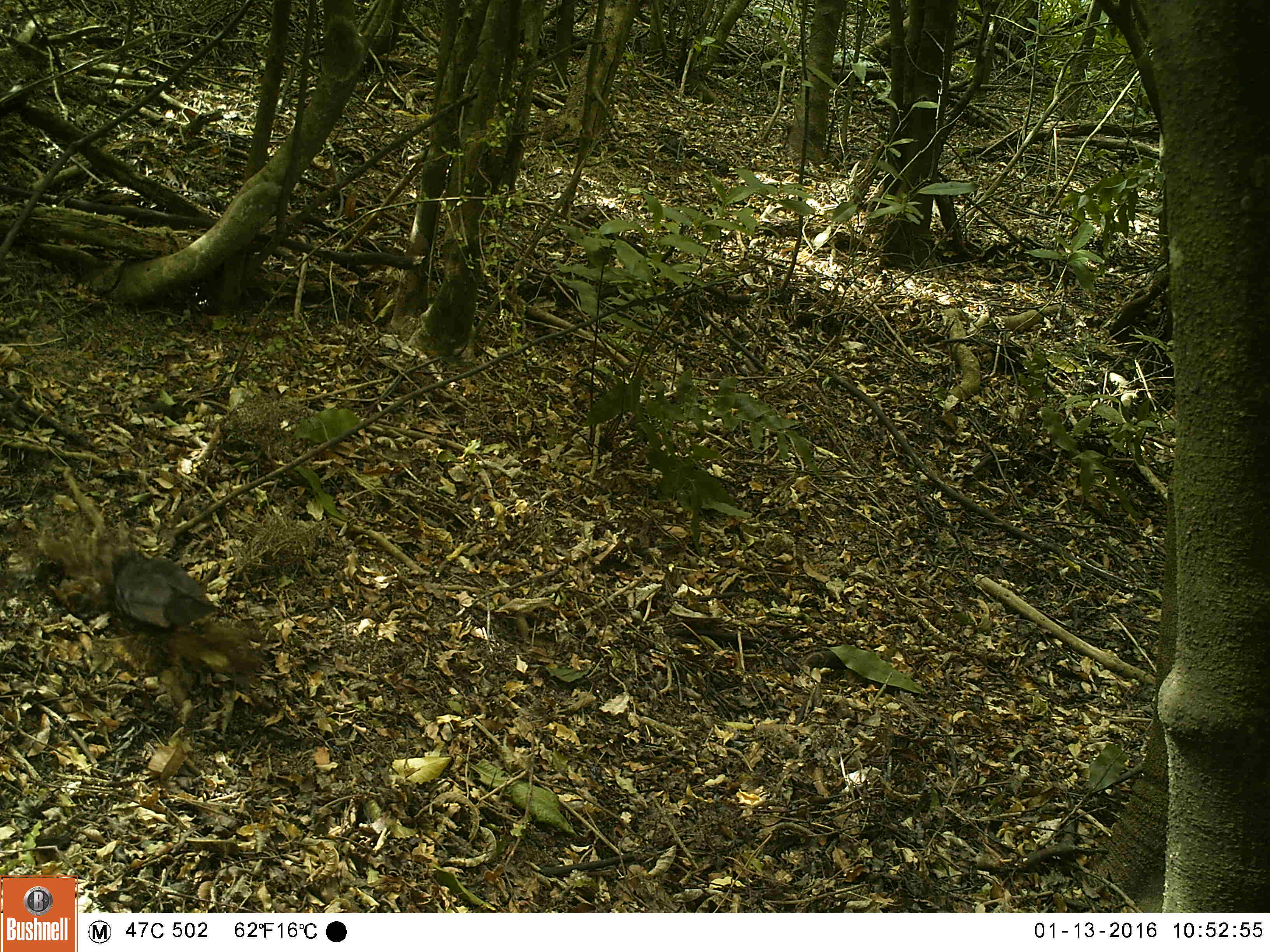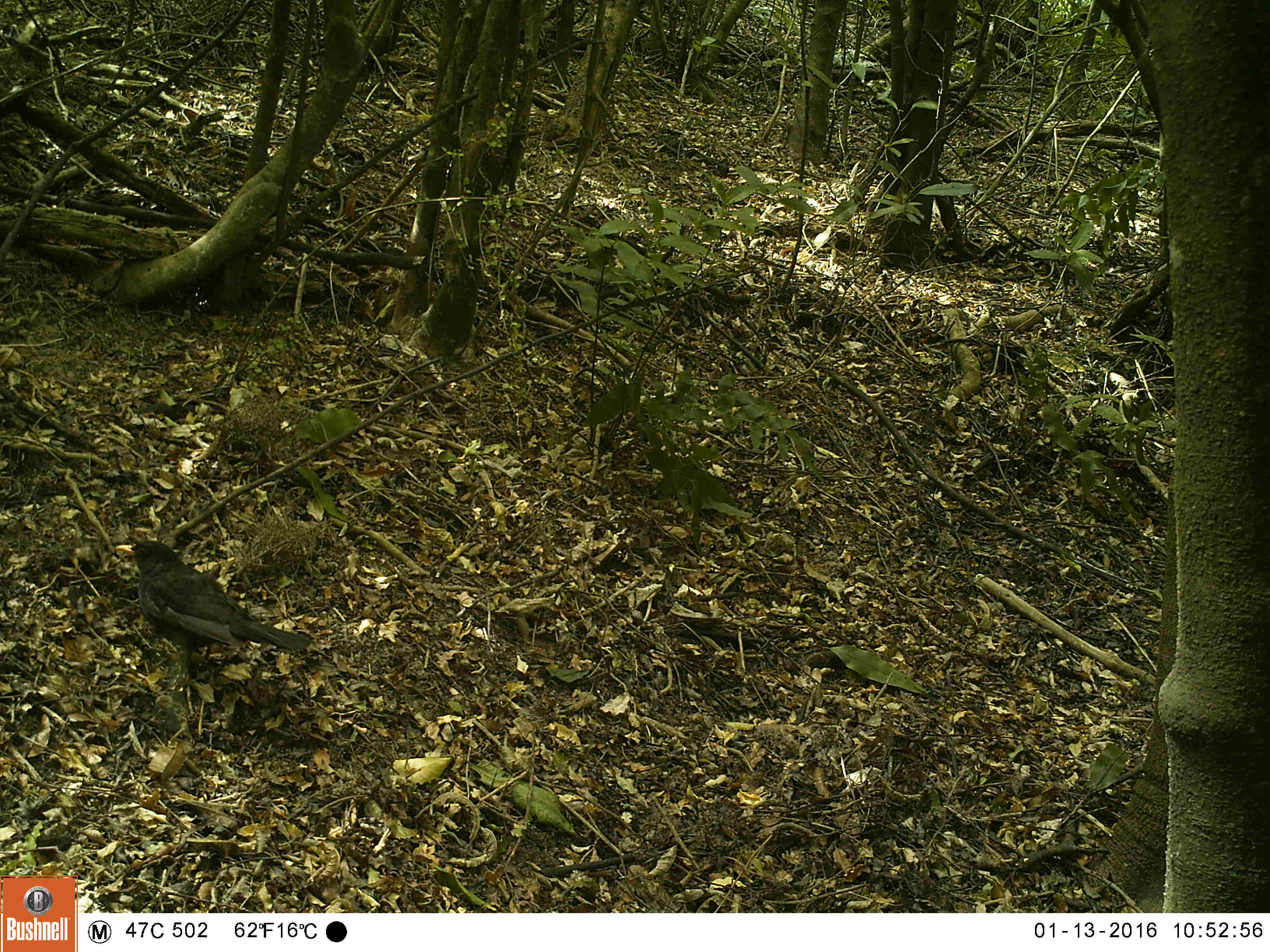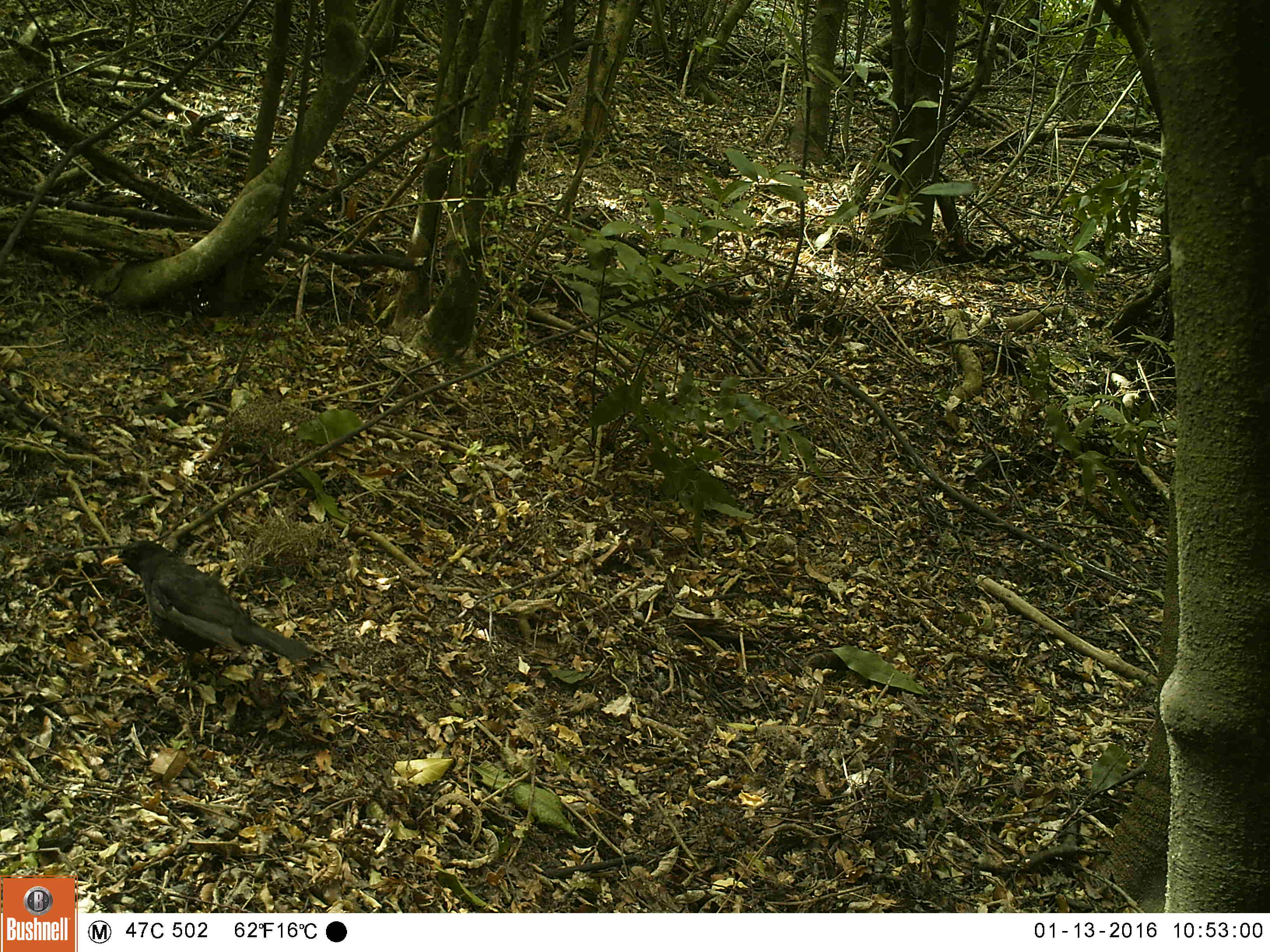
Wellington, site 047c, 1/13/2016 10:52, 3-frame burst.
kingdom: Animalia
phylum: Chordata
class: Aves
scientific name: Aves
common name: bird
Bird (Aves).